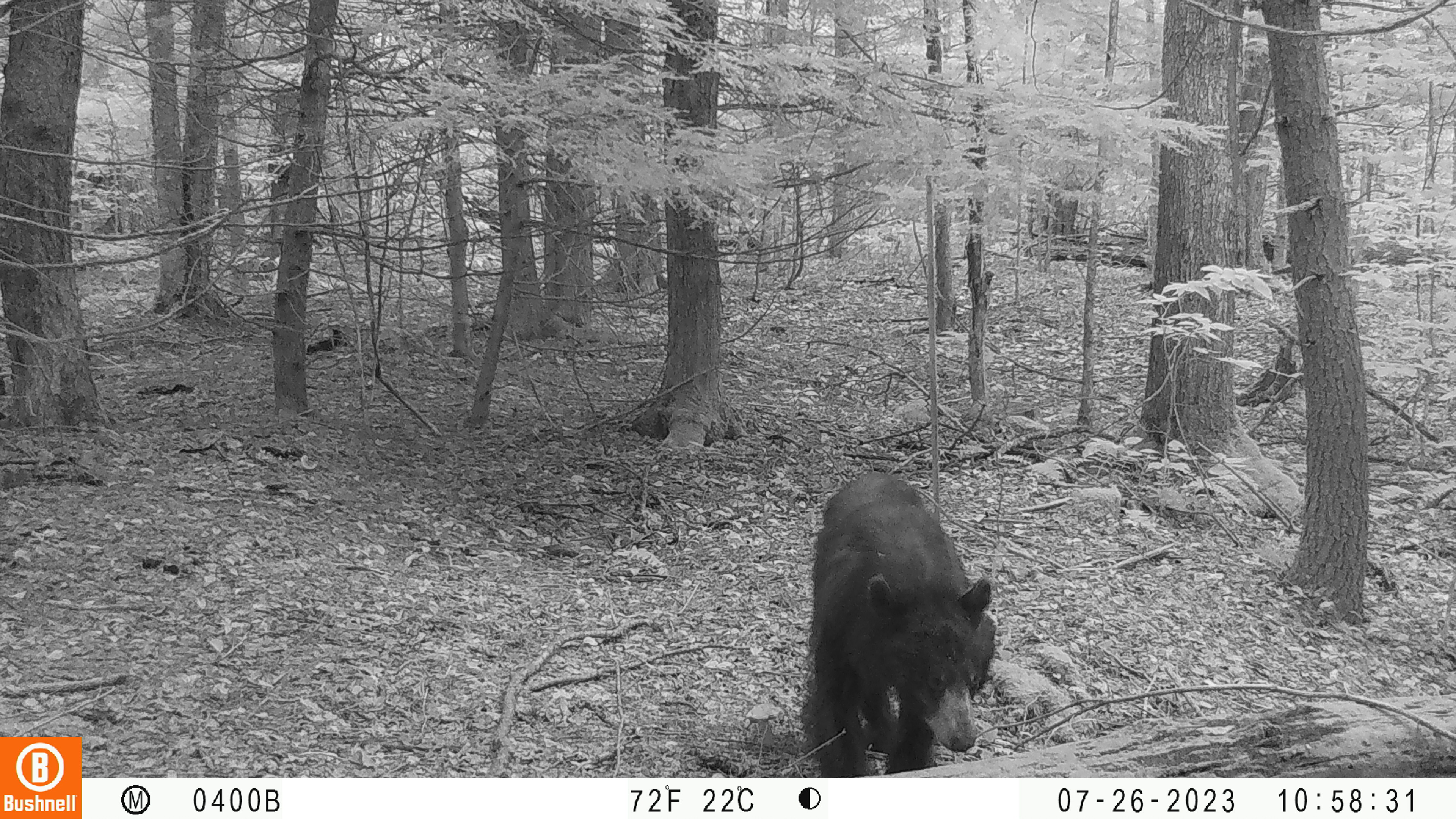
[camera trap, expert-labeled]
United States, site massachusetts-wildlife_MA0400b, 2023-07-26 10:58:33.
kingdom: Animalia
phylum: Chordata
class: Mammalia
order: Carnivora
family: Ursidae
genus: Ursus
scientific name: Ursus americanus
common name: black bear